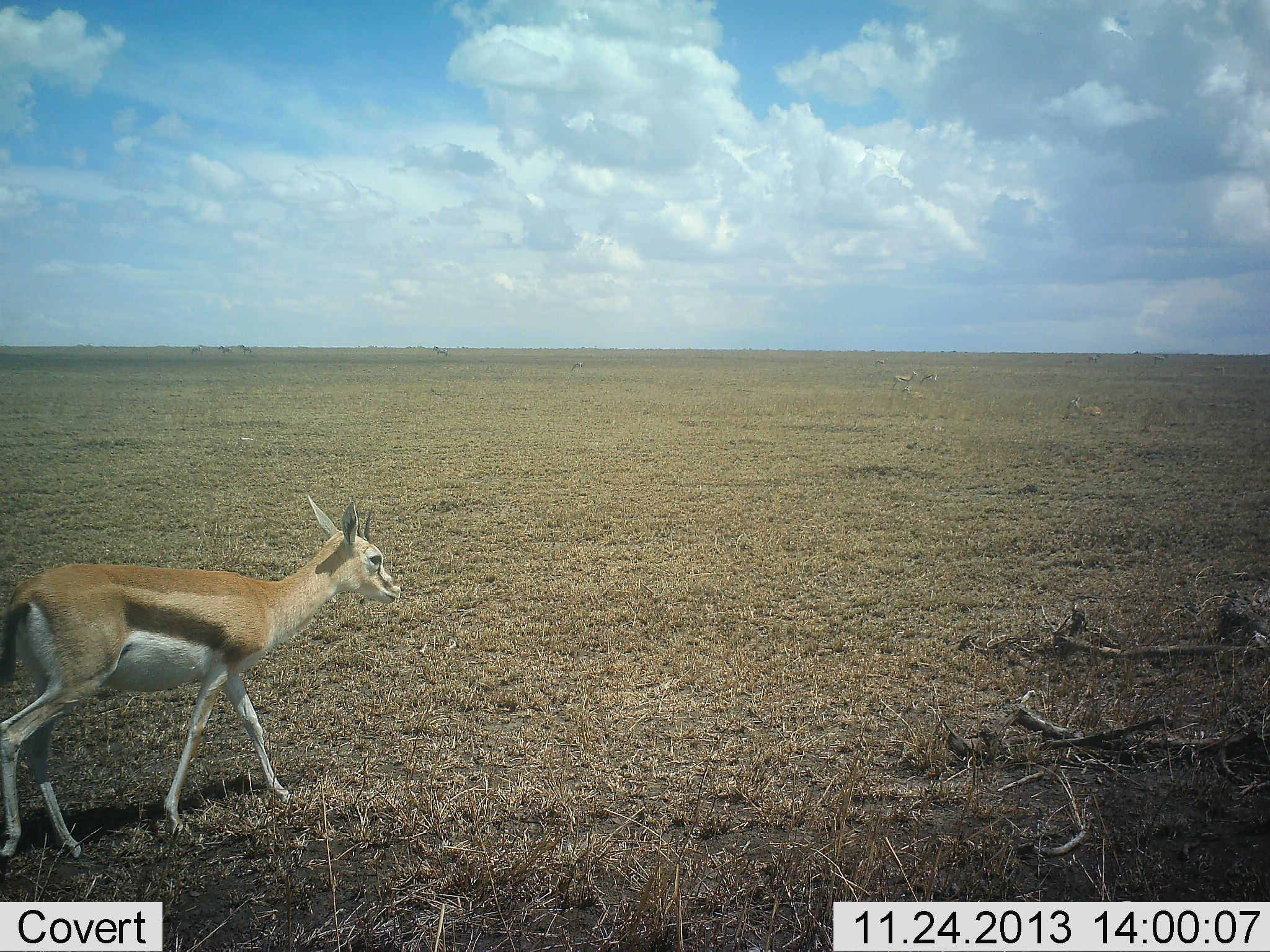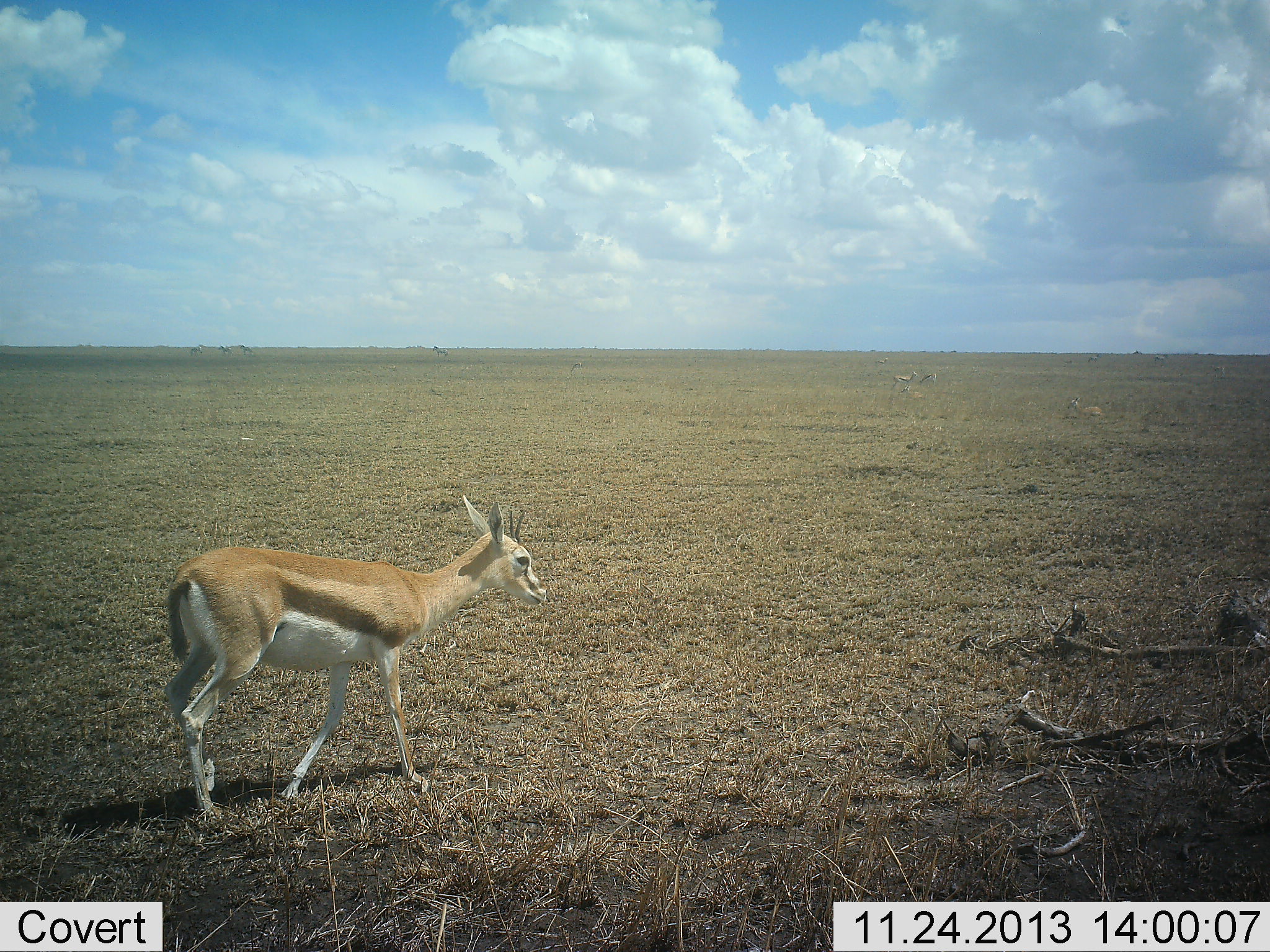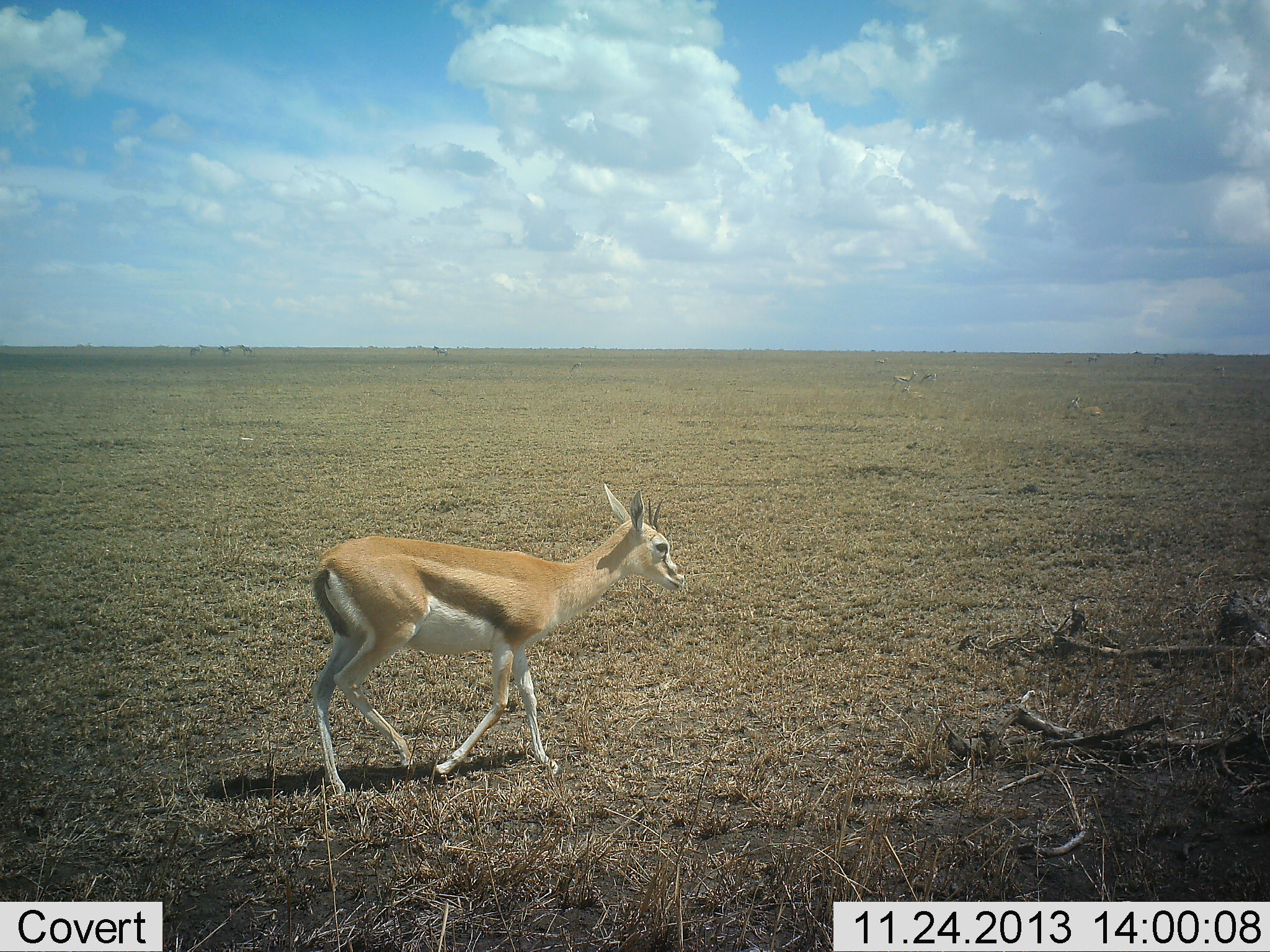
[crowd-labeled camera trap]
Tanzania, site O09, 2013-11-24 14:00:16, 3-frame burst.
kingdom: Animalia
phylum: Chordata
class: Mammalia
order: Artiodactyla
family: Bovidae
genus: Eudorcas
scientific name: Eudorcas thomsonii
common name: thomson's gazelle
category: gazellethomsons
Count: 1.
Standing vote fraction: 30%.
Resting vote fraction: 30%.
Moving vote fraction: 90%.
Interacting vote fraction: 0%.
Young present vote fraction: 0%.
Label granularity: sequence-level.